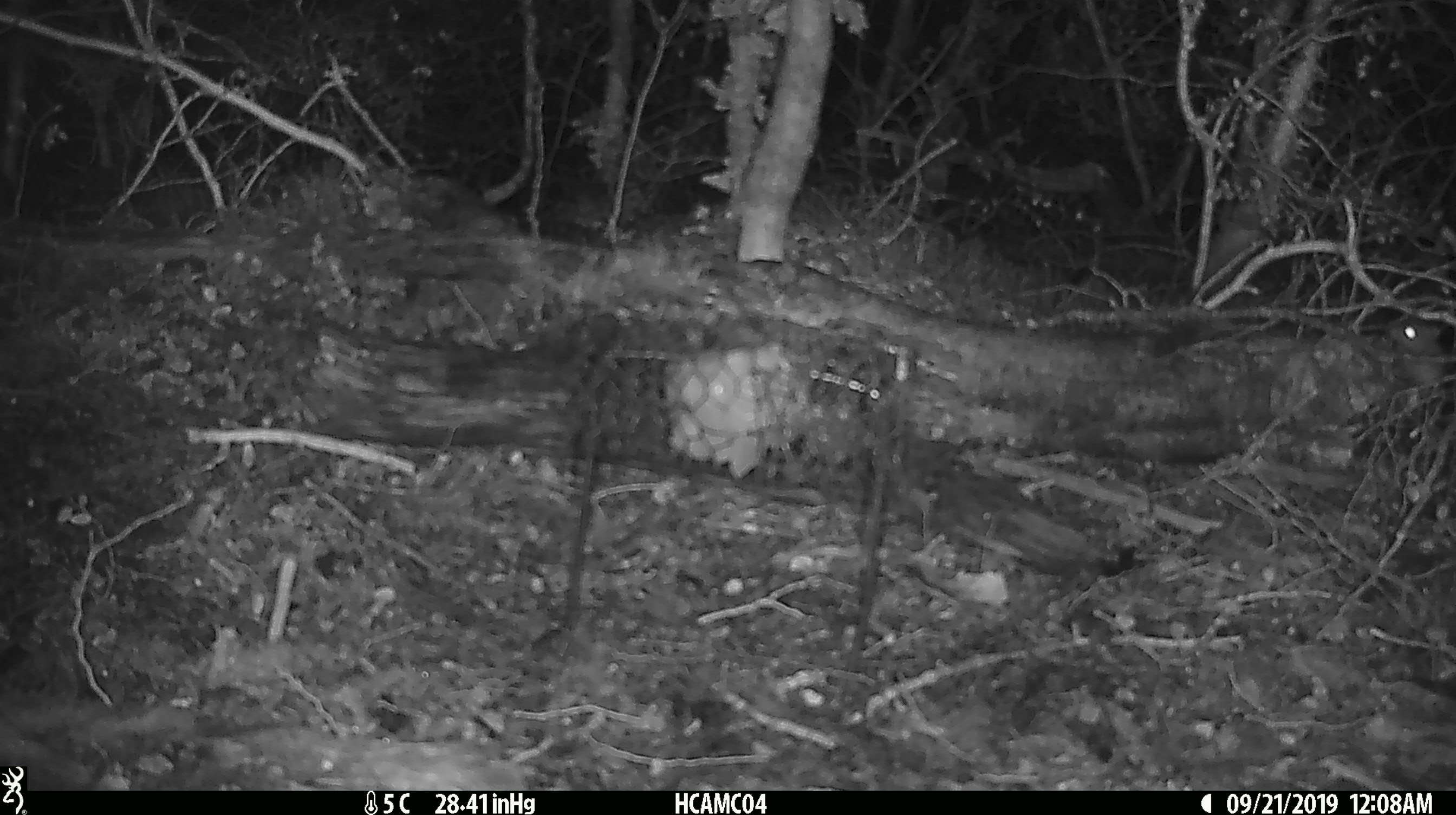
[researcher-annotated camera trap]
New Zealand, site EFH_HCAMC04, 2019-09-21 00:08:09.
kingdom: Animalia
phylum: Chordata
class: Mammalia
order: Rodentia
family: Muridae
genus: Mus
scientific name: Mus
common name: mouse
Mouse (Mus).